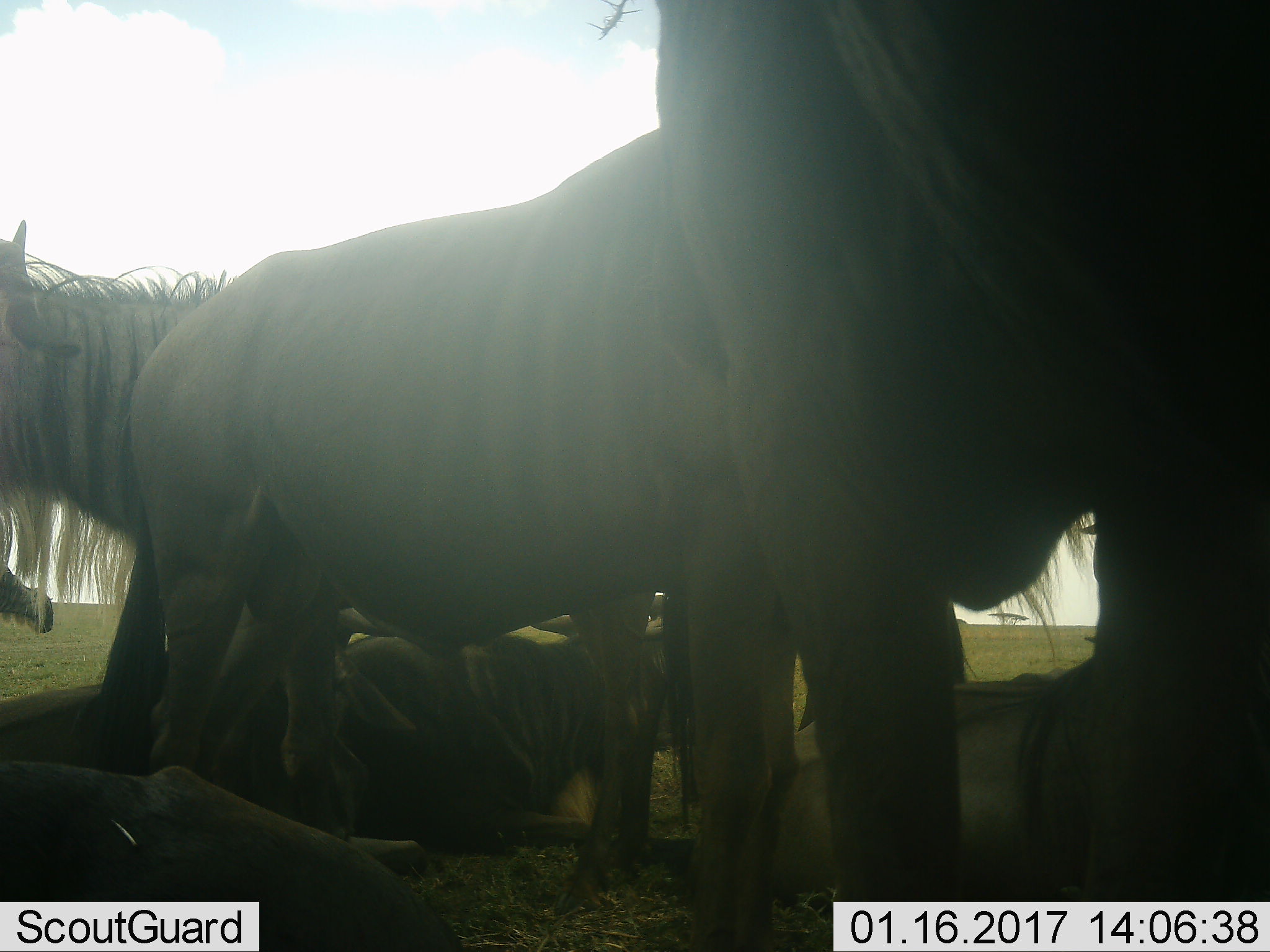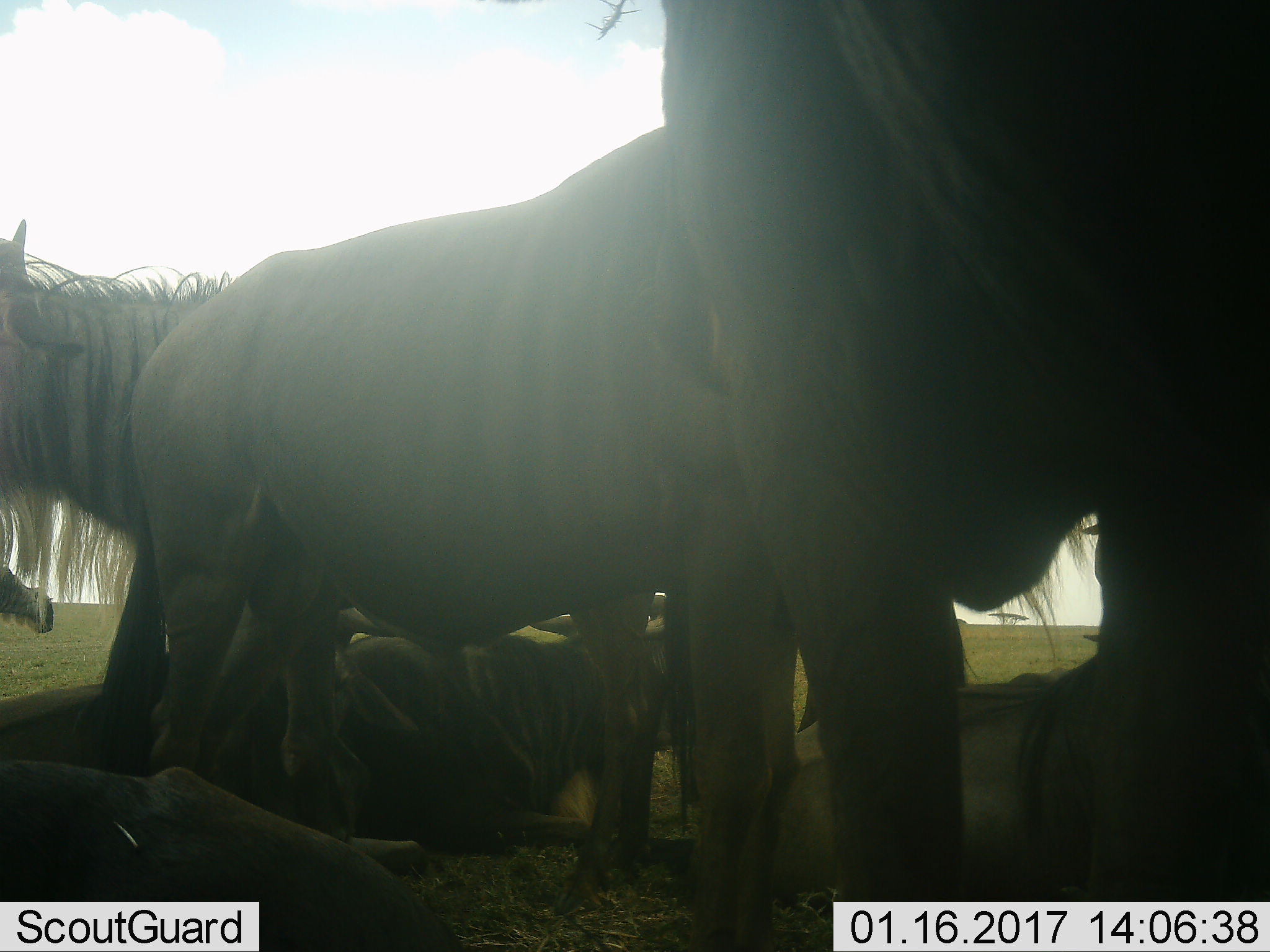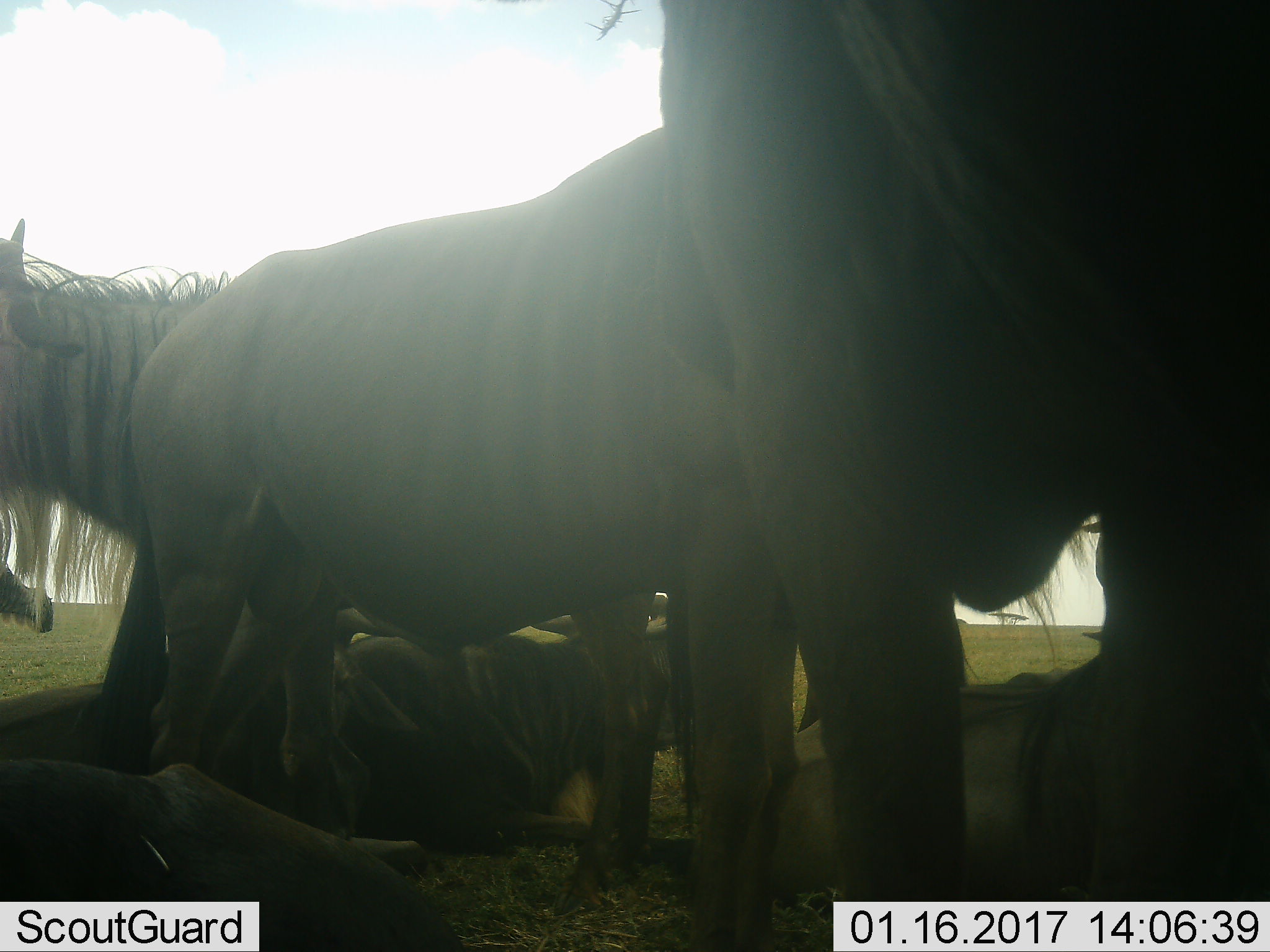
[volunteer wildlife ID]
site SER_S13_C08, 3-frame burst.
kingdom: Animalia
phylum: Chordata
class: Mammalia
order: Artiodactyla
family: Bovidae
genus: Connochaetes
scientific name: Connochaetes taurinus taurinus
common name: blue wildebeest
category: wildebeestblue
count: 7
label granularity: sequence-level